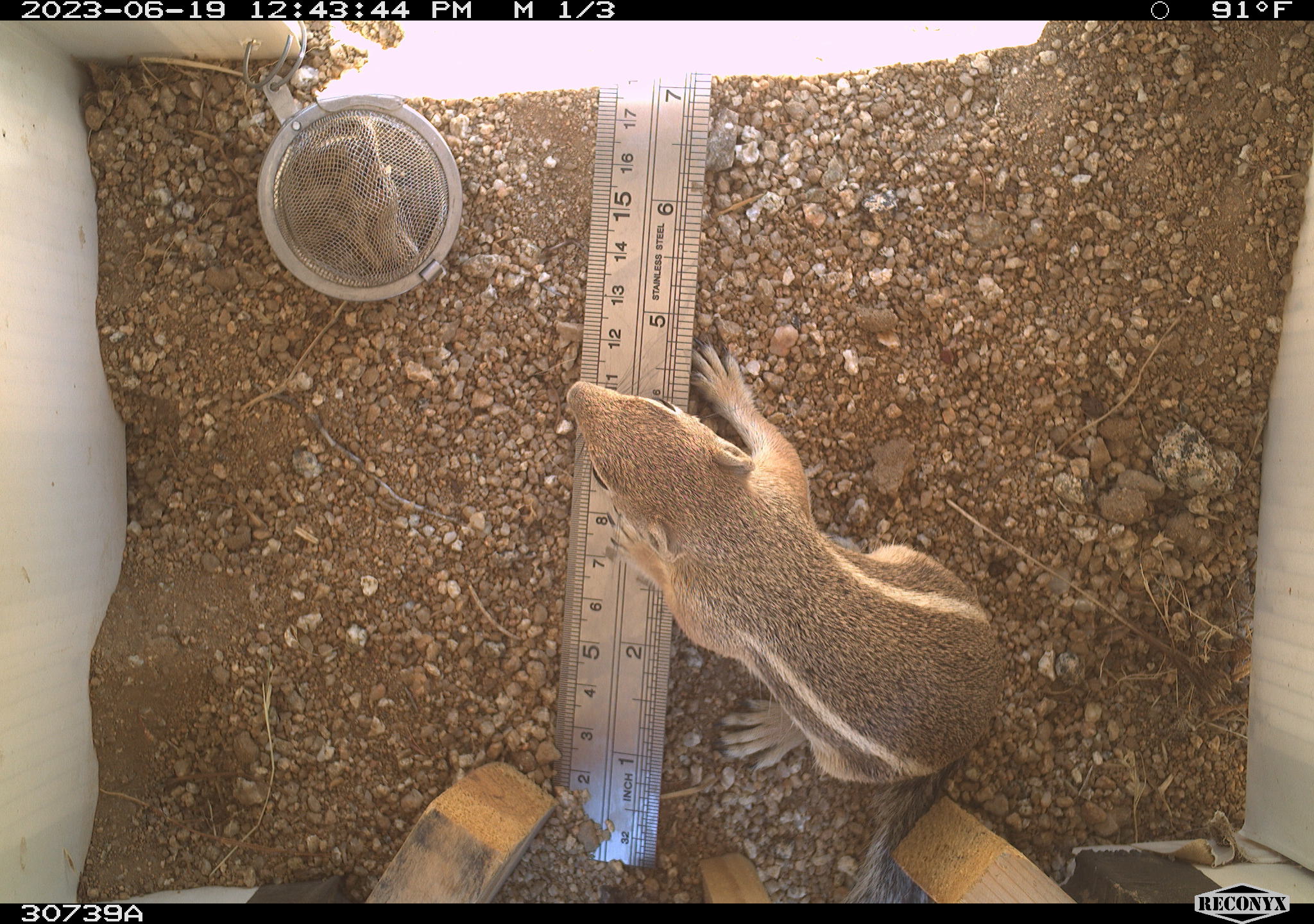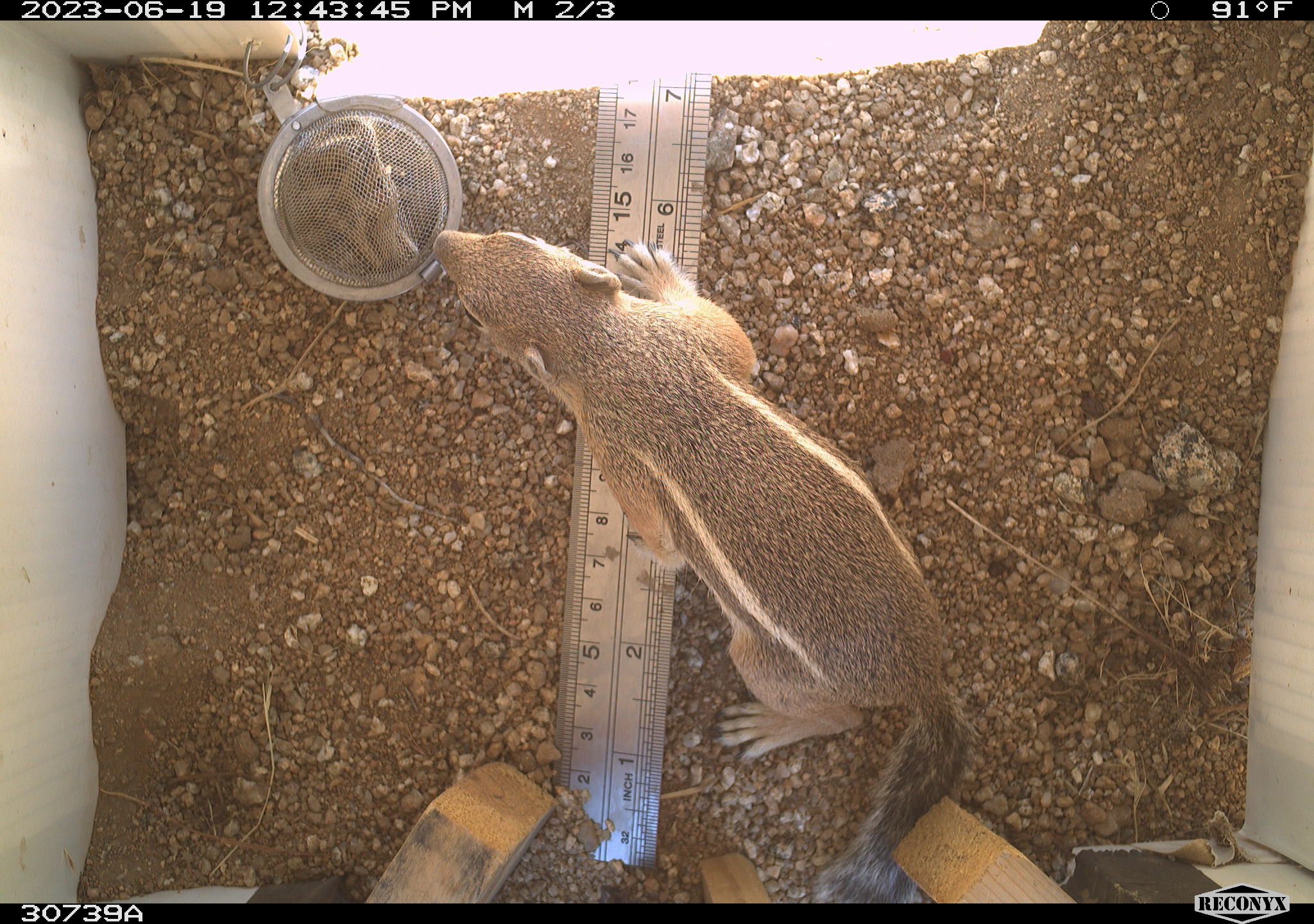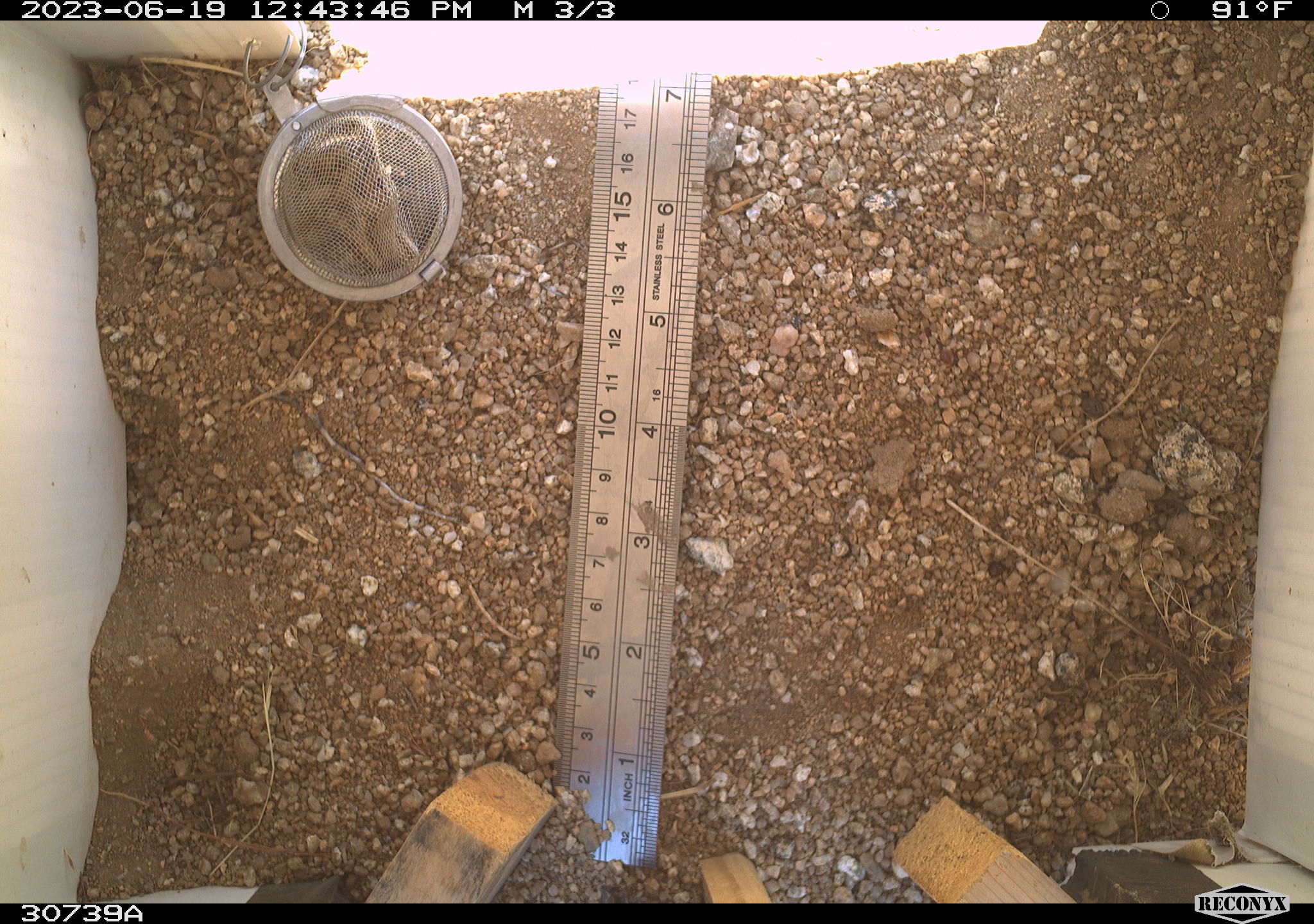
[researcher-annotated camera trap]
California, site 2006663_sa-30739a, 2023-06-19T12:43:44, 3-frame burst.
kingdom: Animalia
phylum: Chordata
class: Mammalia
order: Rodentia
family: Sciuridae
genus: Ammospermophilus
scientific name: Ammospermophilus leucurus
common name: white-tailed antelope squirrel